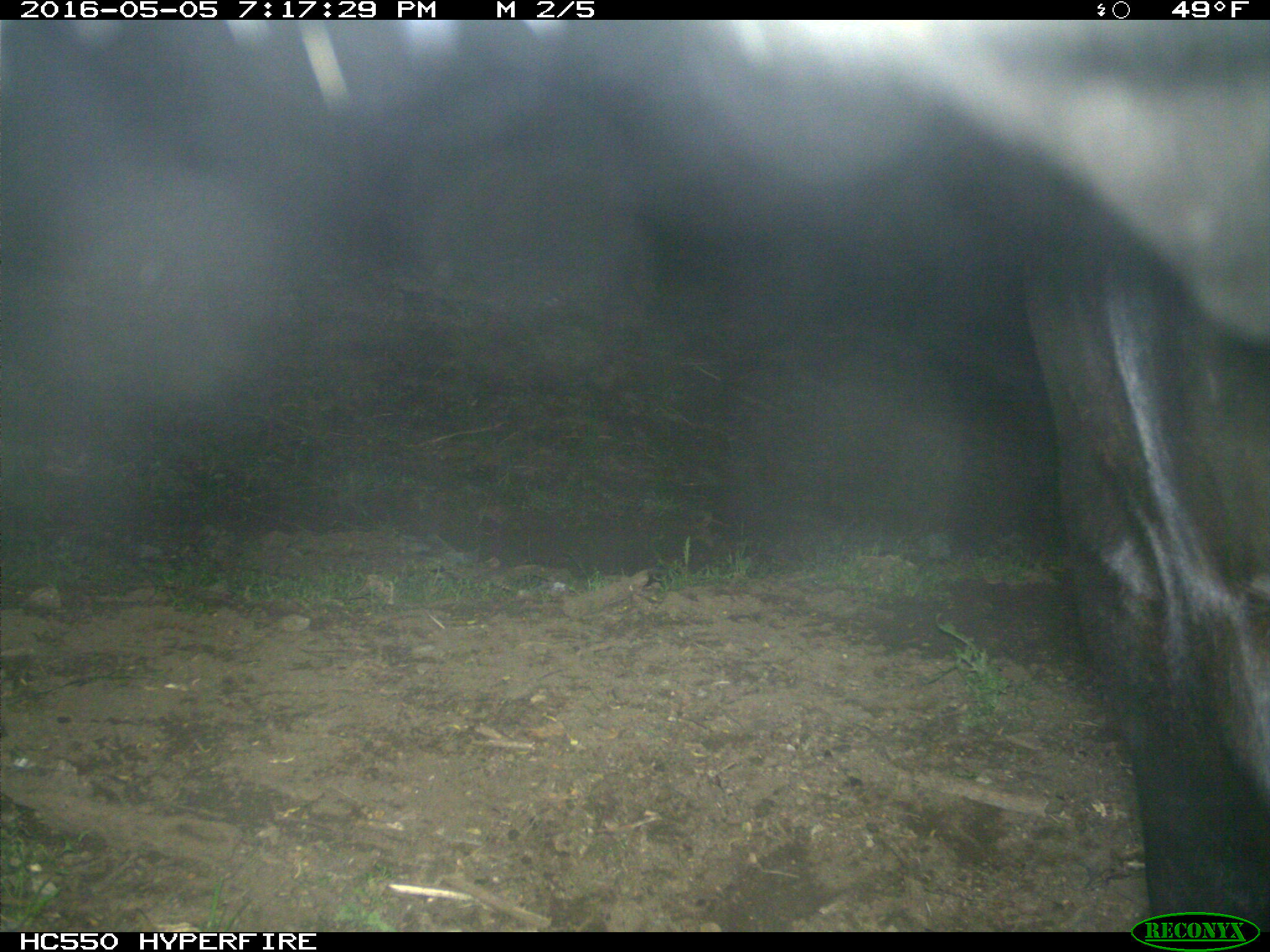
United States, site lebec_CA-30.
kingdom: Animalia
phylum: Chordata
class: Mammalia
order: Artiodactyla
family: Bovidae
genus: Bos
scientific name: Bos taurus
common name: domestic cow